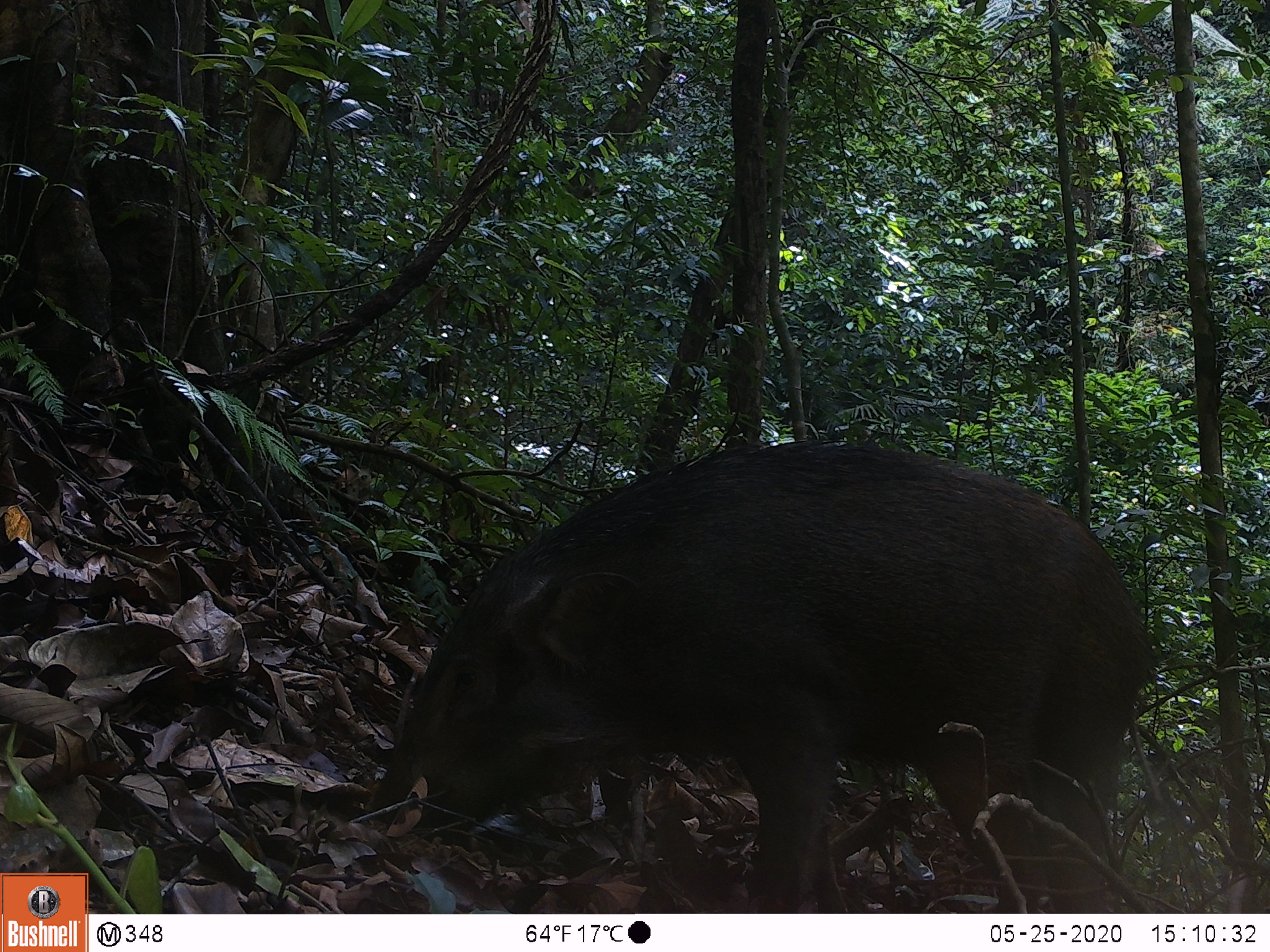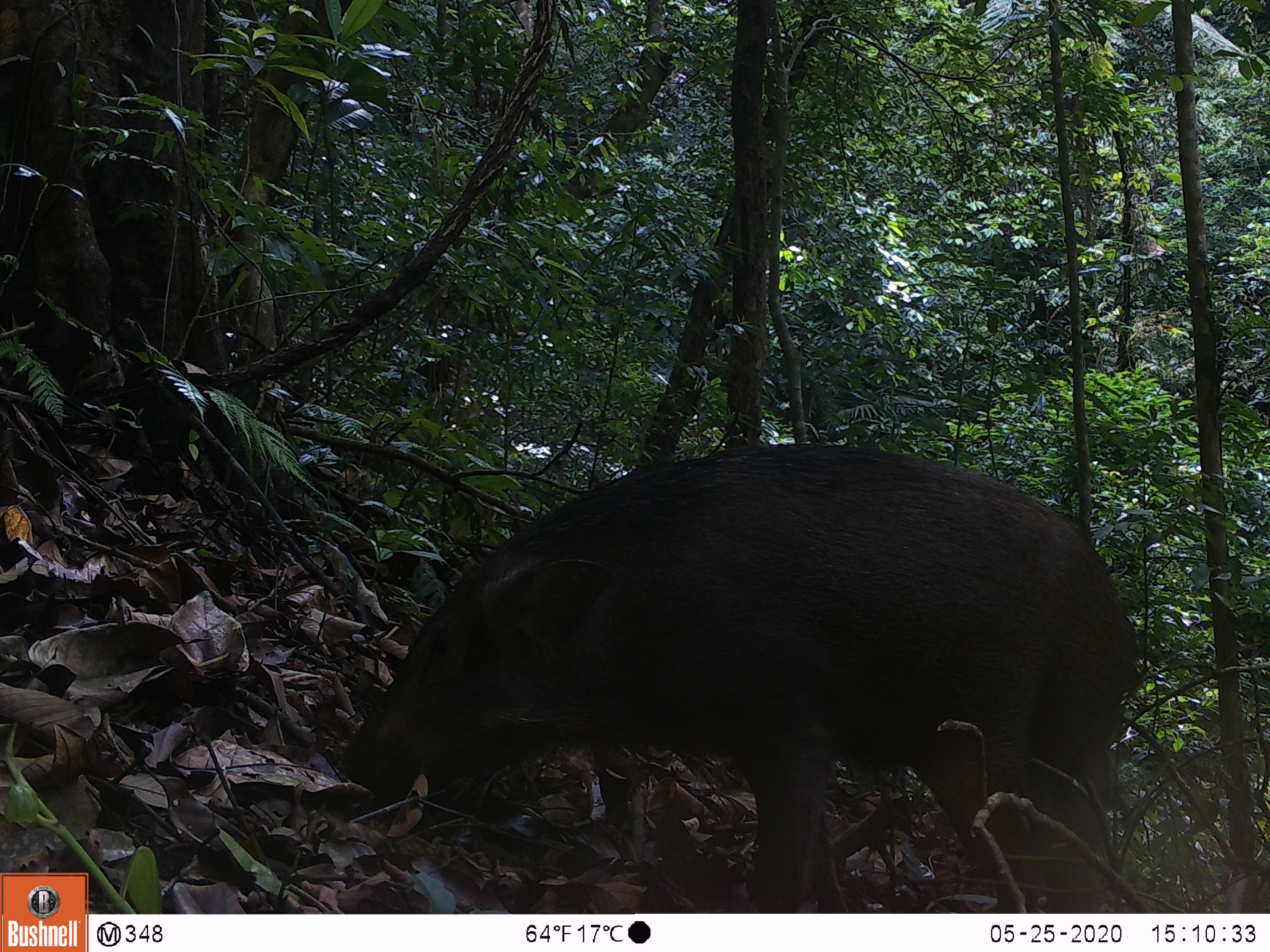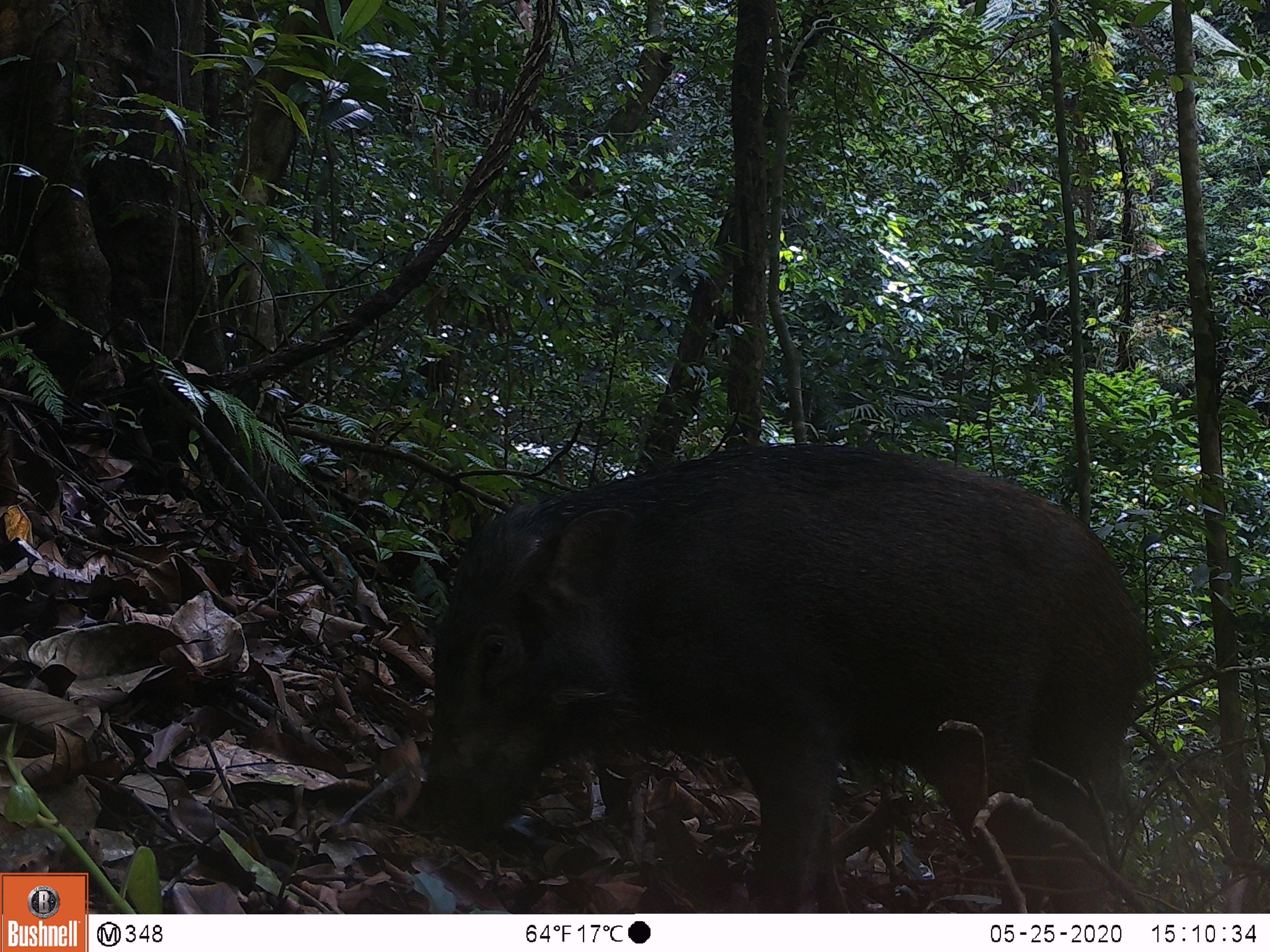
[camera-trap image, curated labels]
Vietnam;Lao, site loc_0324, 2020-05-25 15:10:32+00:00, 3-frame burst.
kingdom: Animalia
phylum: Chordata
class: Mammalia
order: Artiodactyla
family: Suidae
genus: Sus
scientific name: Sus scrofa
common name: eurasian wild pig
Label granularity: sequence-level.